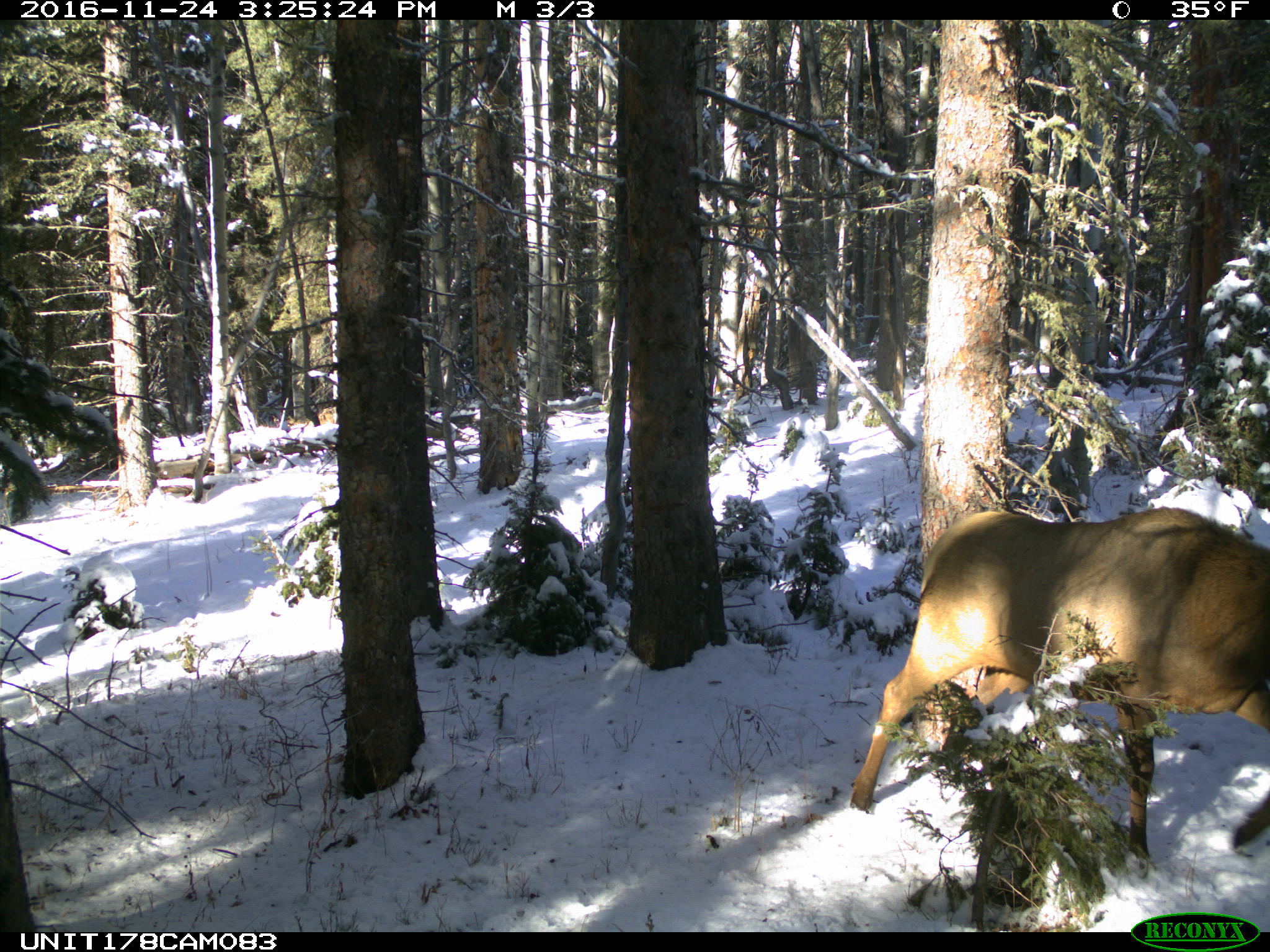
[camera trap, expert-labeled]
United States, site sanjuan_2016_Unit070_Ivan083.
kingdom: Animalia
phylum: Chordata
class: Mammalia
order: Artiodactyla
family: Cervidae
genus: Cervus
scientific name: Cervus elaphus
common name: red deer